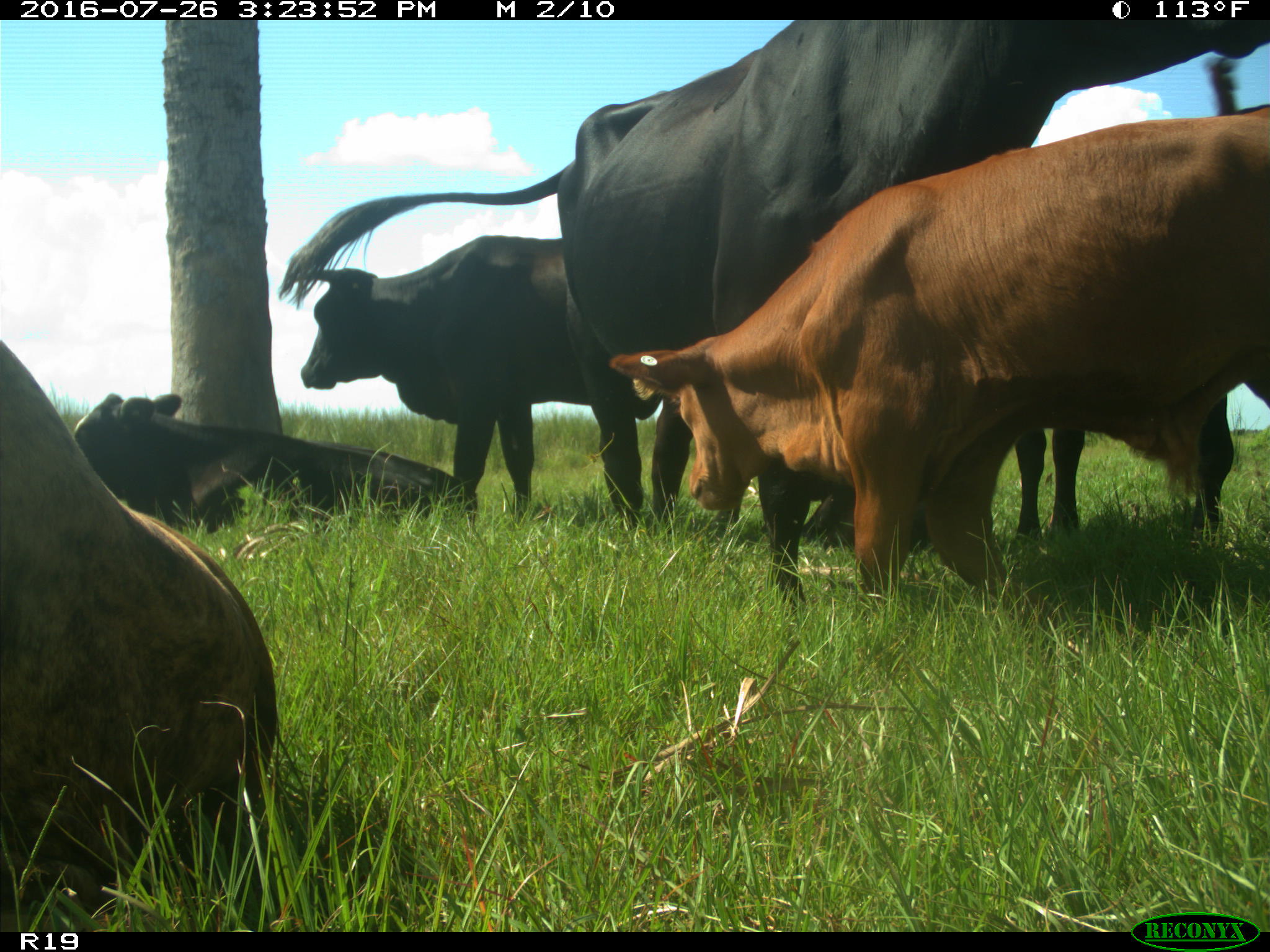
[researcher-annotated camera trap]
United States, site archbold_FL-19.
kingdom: Animalia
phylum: Chordata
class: Mammalia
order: Artiodactyla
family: Bovidae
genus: Bos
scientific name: Bos taurus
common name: domestic cow